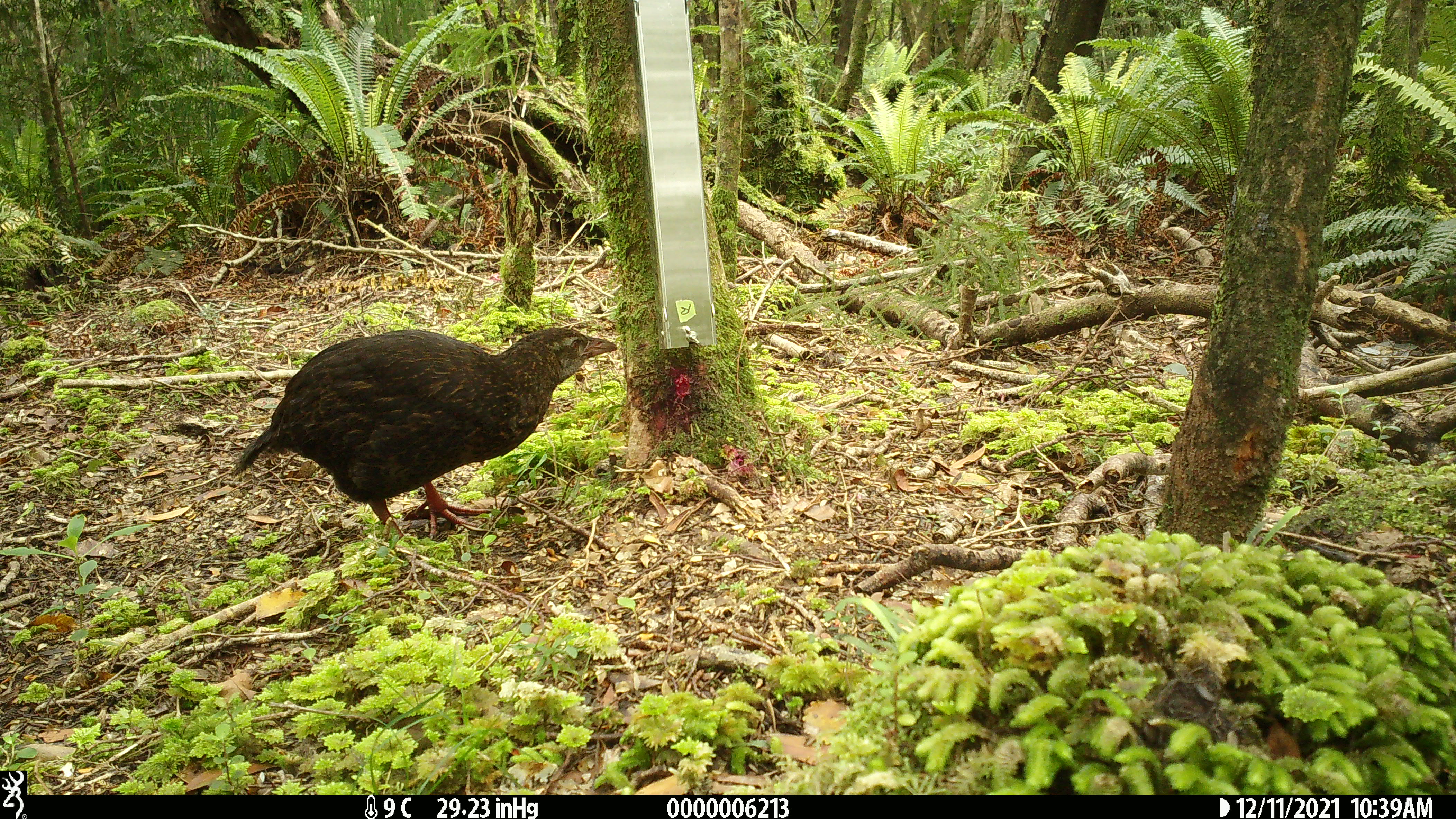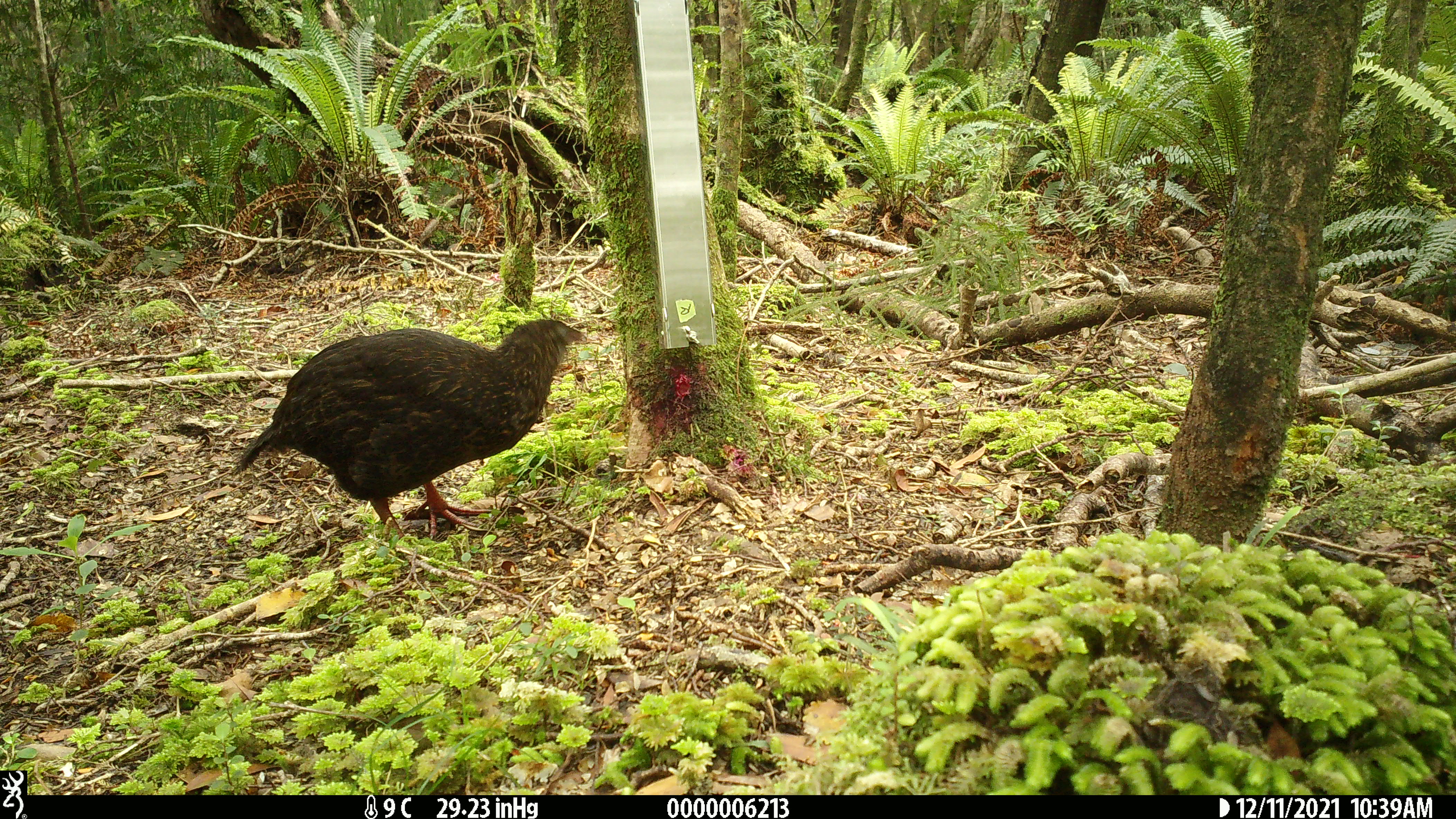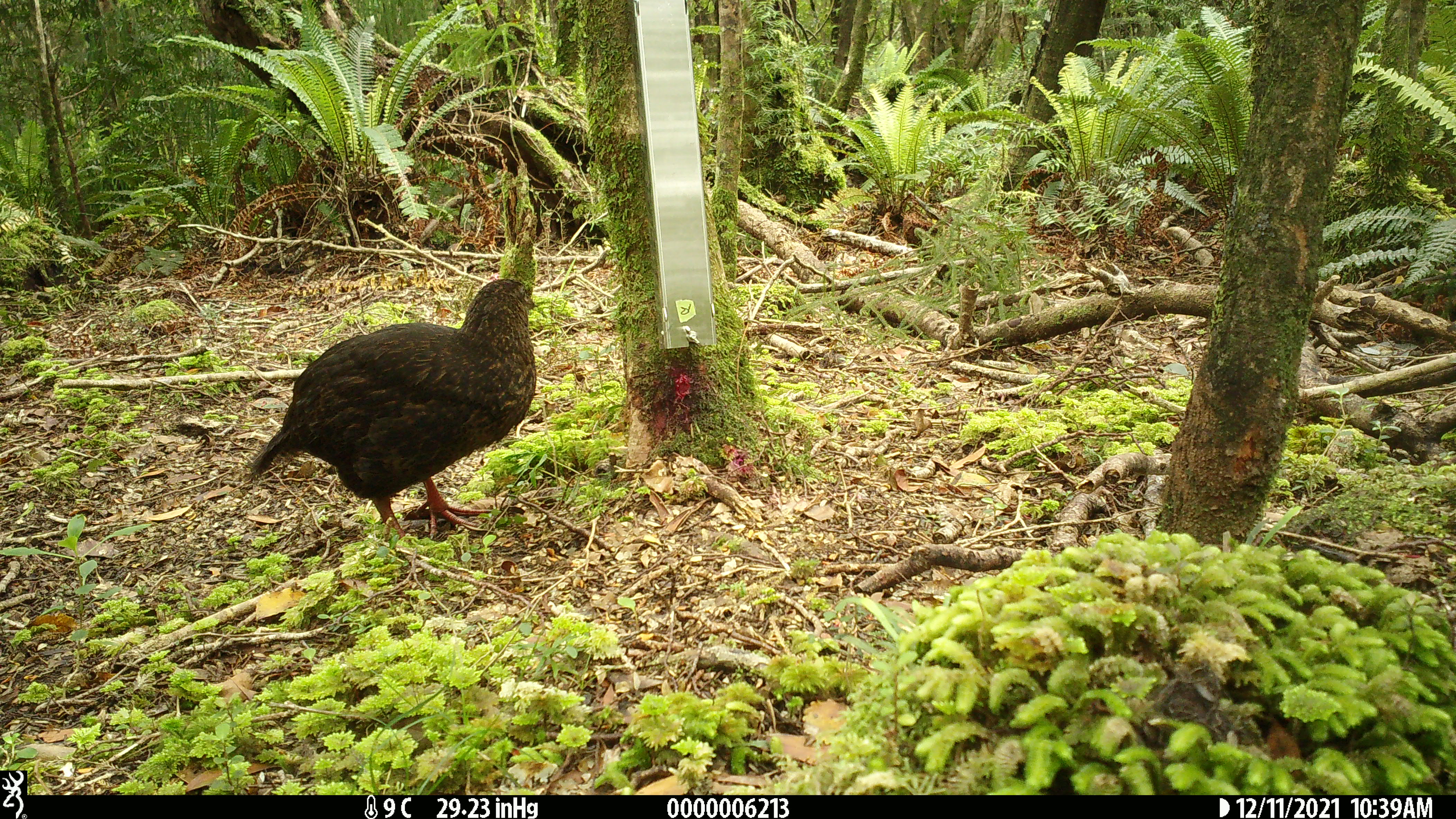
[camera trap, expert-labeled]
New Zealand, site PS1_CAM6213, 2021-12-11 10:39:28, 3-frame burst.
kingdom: Animalia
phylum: Chordata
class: Aves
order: Gruiformes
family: Rallidae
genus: Gallirallus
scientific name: Gallirallus australis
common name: weka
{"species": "weka (Gallirallus australis)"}